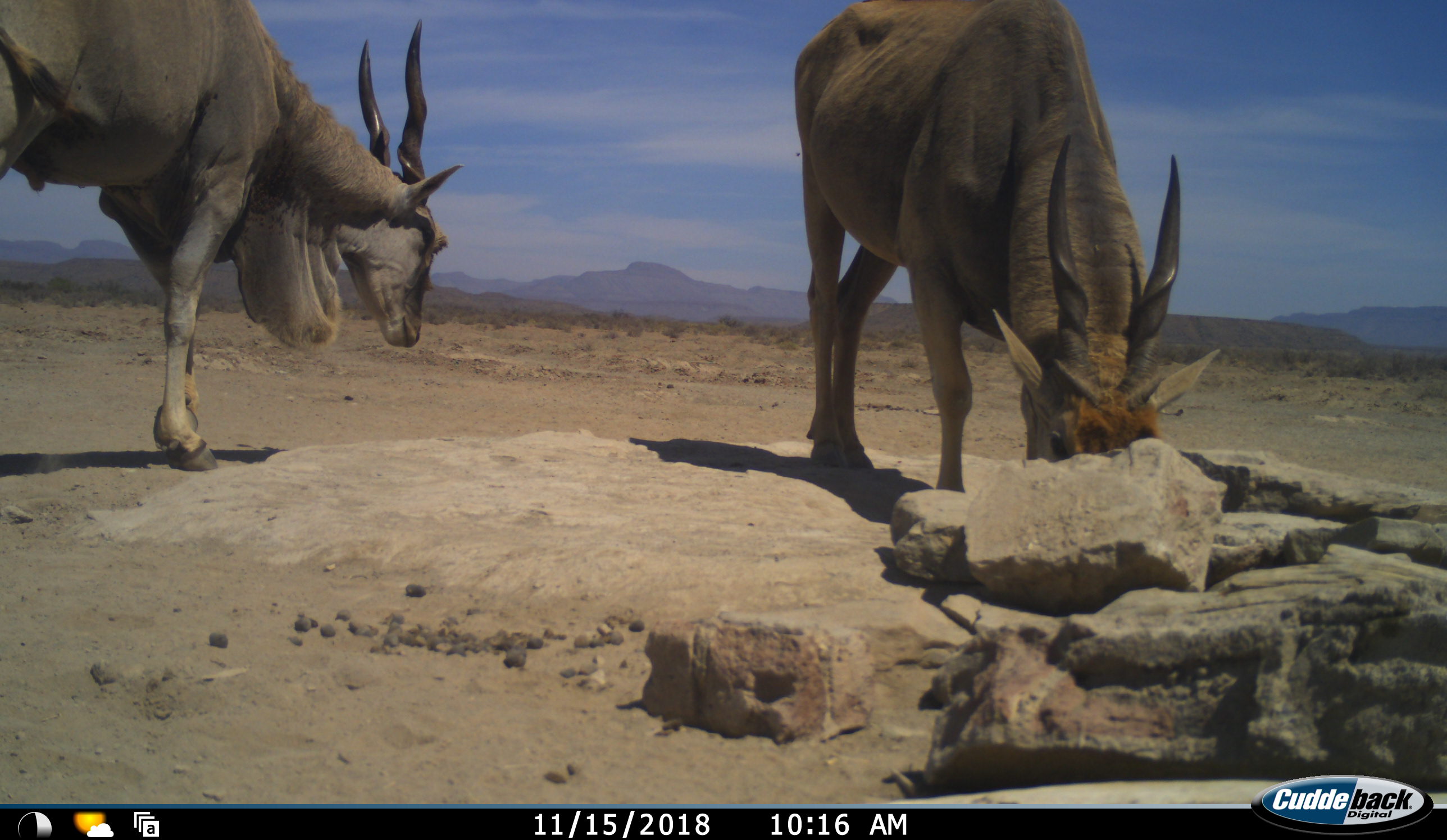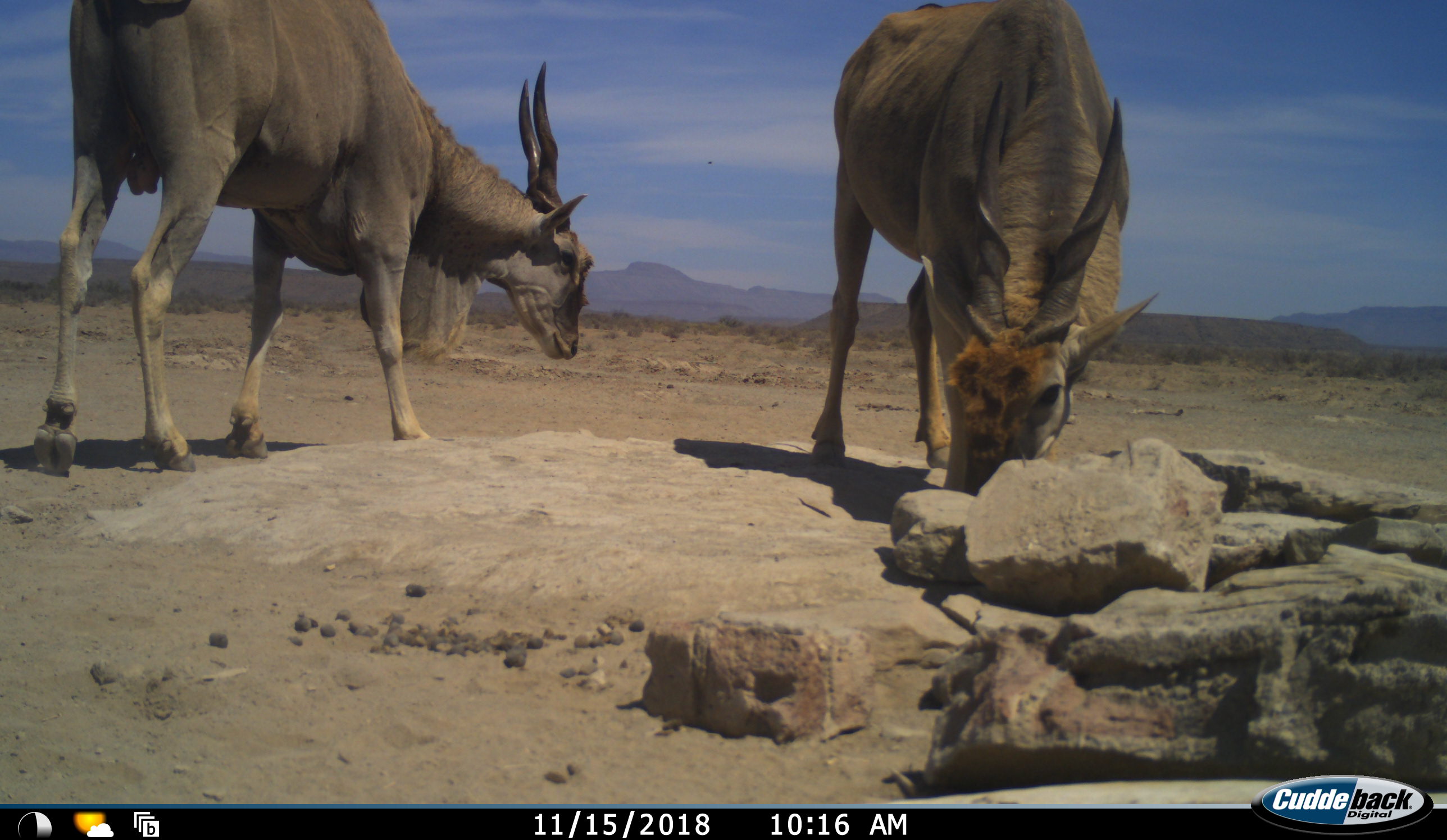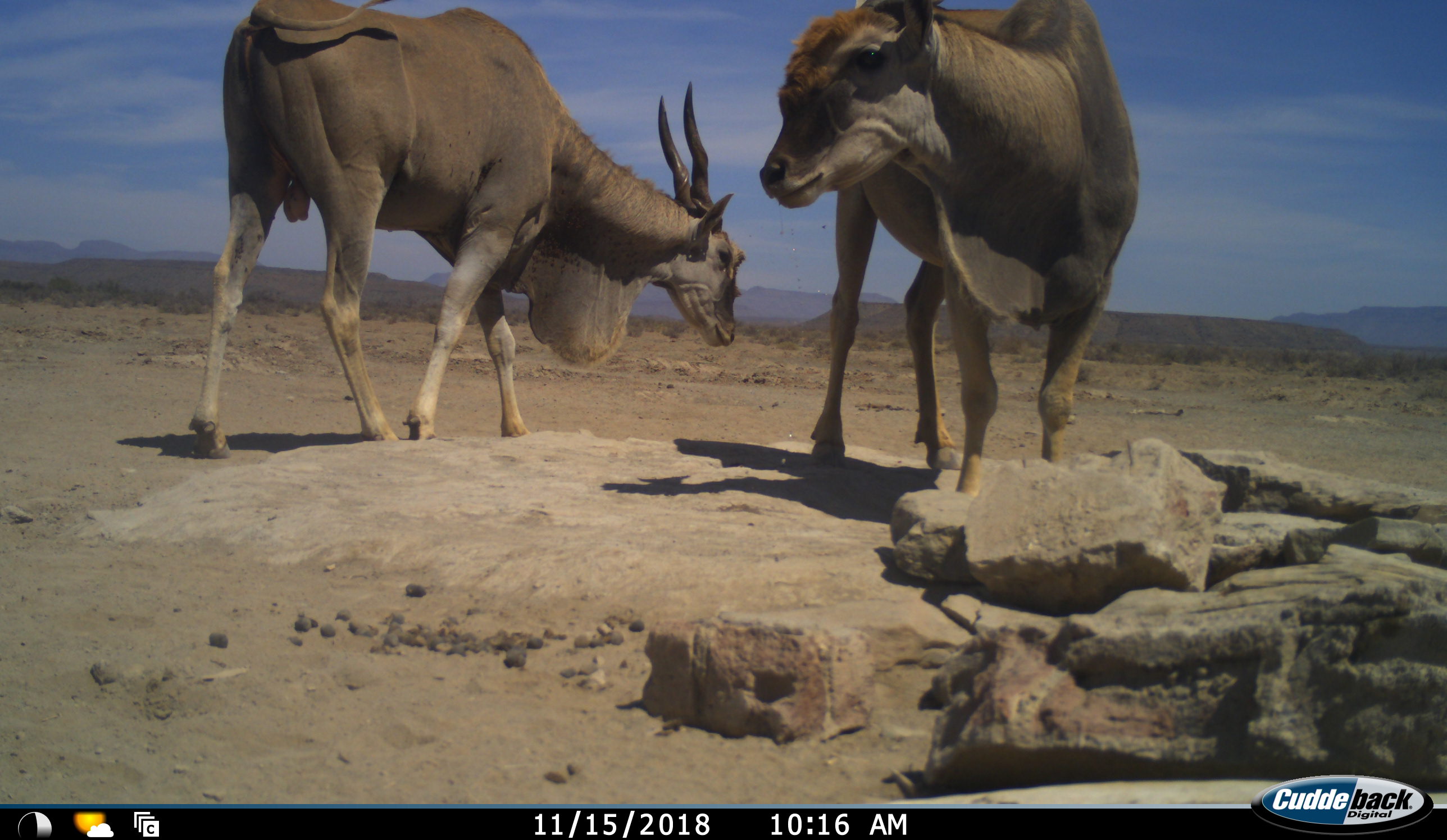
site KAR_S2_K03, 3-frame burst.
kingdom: Animalia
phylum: Chordata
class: Mammalia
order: Artiodactyla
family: Bovidae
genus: Tragelaphus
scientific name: Tragelaphus oryx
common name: eland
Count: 2.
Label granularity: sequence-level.